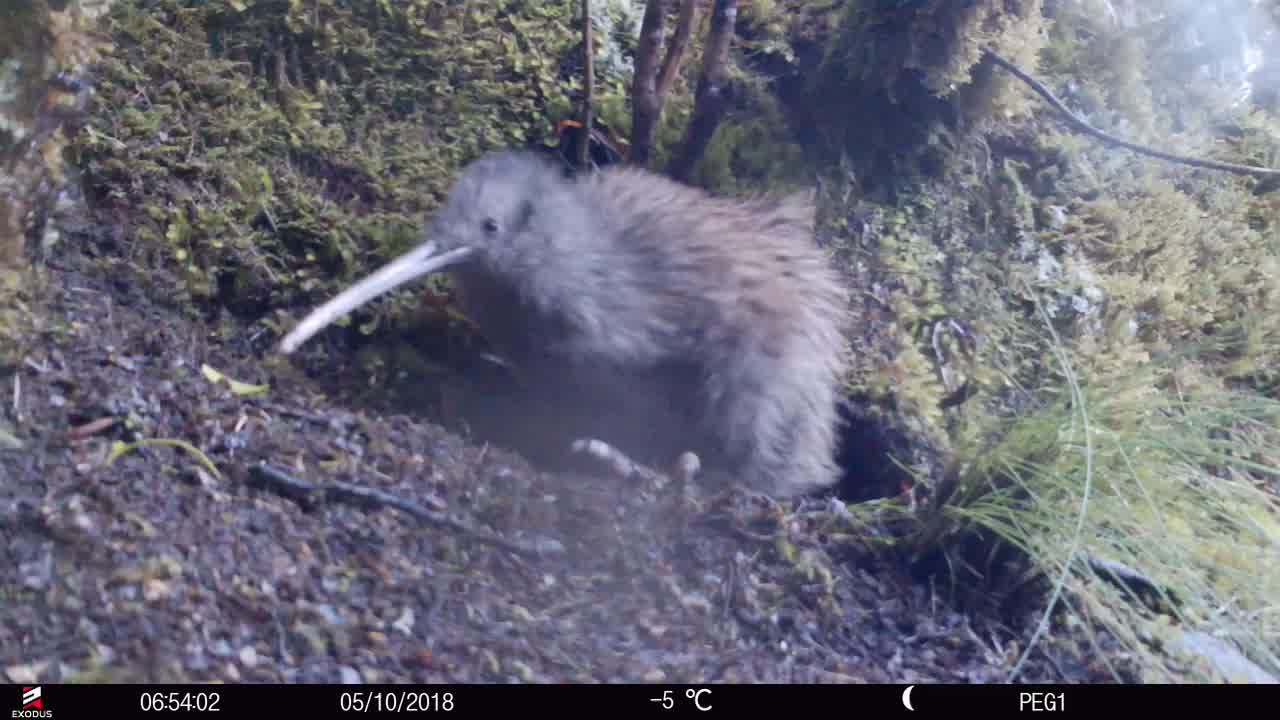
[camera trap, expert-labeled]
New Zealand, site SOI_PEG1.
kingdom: Animalia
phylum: Chordata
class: Aves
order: Apterygiformes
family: Apterygidae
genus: Apteryx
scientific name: Apteryx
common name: kiwi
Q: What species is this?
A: Kiwi (Apteryx).